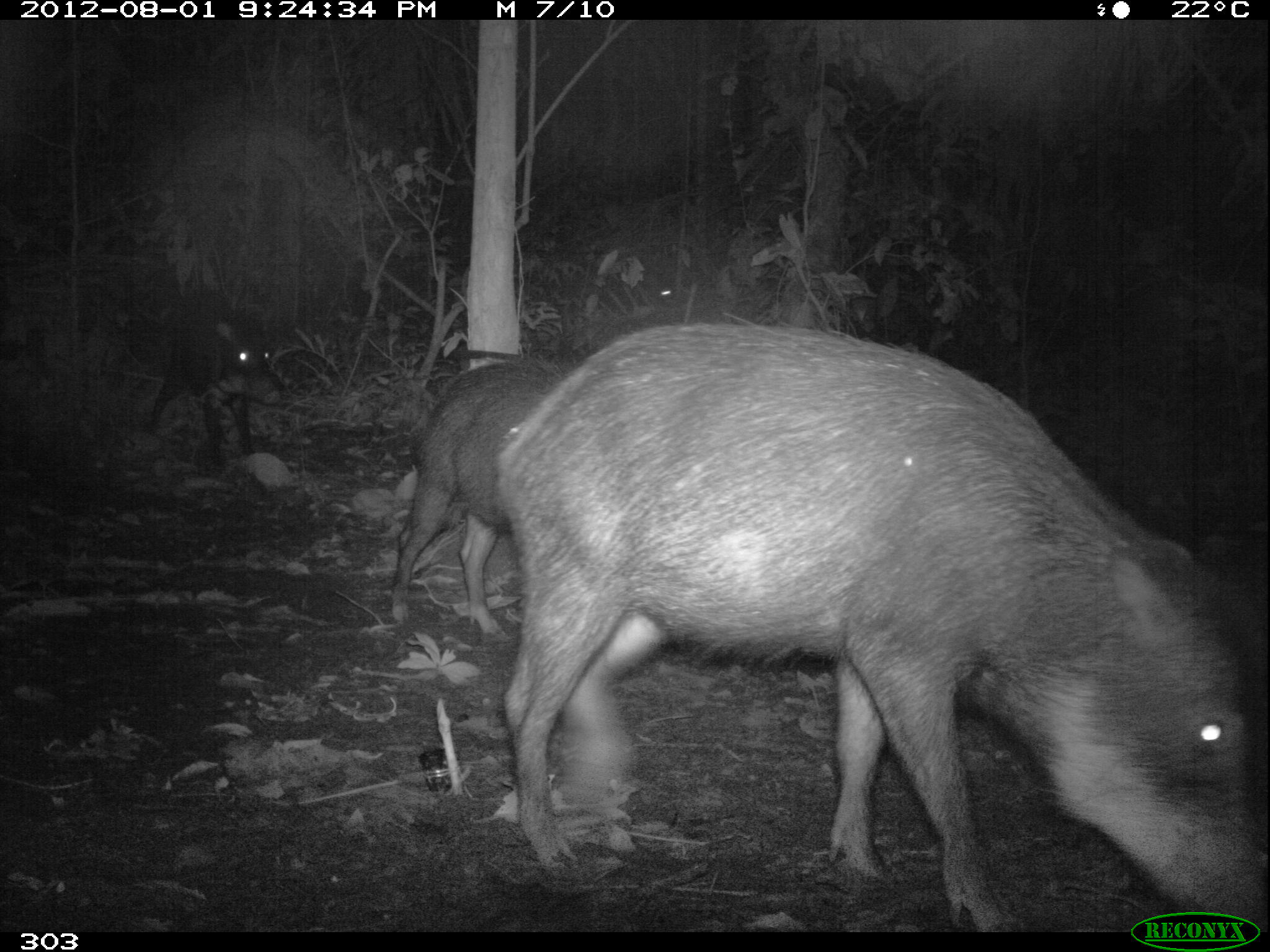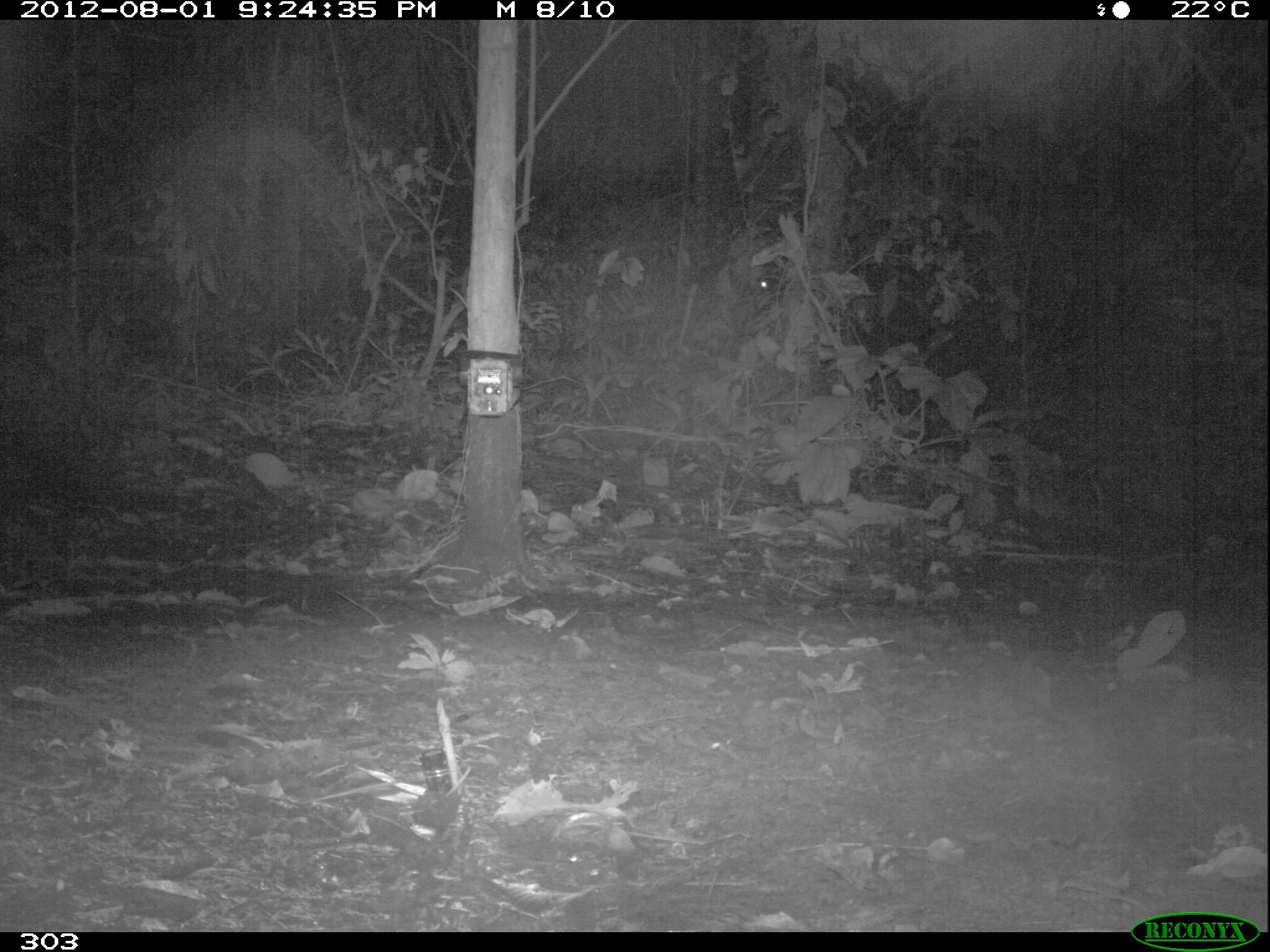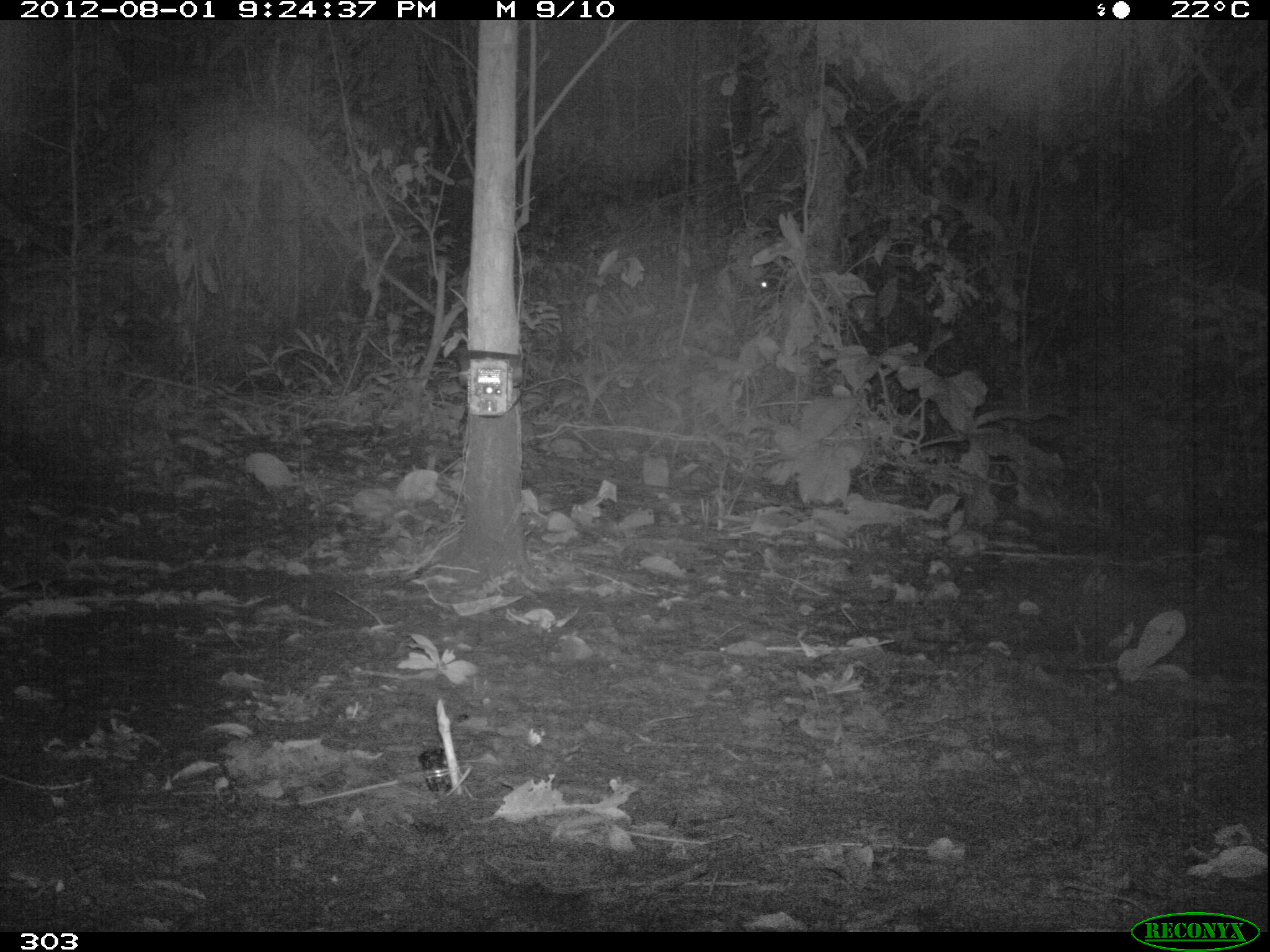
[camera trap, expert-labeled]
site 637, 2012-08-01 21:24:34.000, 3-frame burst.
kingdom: Animalia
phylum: Chordata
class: Mammalia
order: Artiodactyla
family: Tayassuidae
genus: Tayassu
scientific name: Tayassu pecari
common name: white-lipped peccary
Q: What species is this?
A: Tayassu pecari (white-lipped peccary).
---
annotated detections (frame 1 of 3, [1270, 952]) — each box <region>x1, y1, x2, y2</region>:
tayassu pecari: <region>494, 321, 1264, 927</region>; <region>389, 356, 569, 641</region>; <region>147, 326, 271, 456</region>